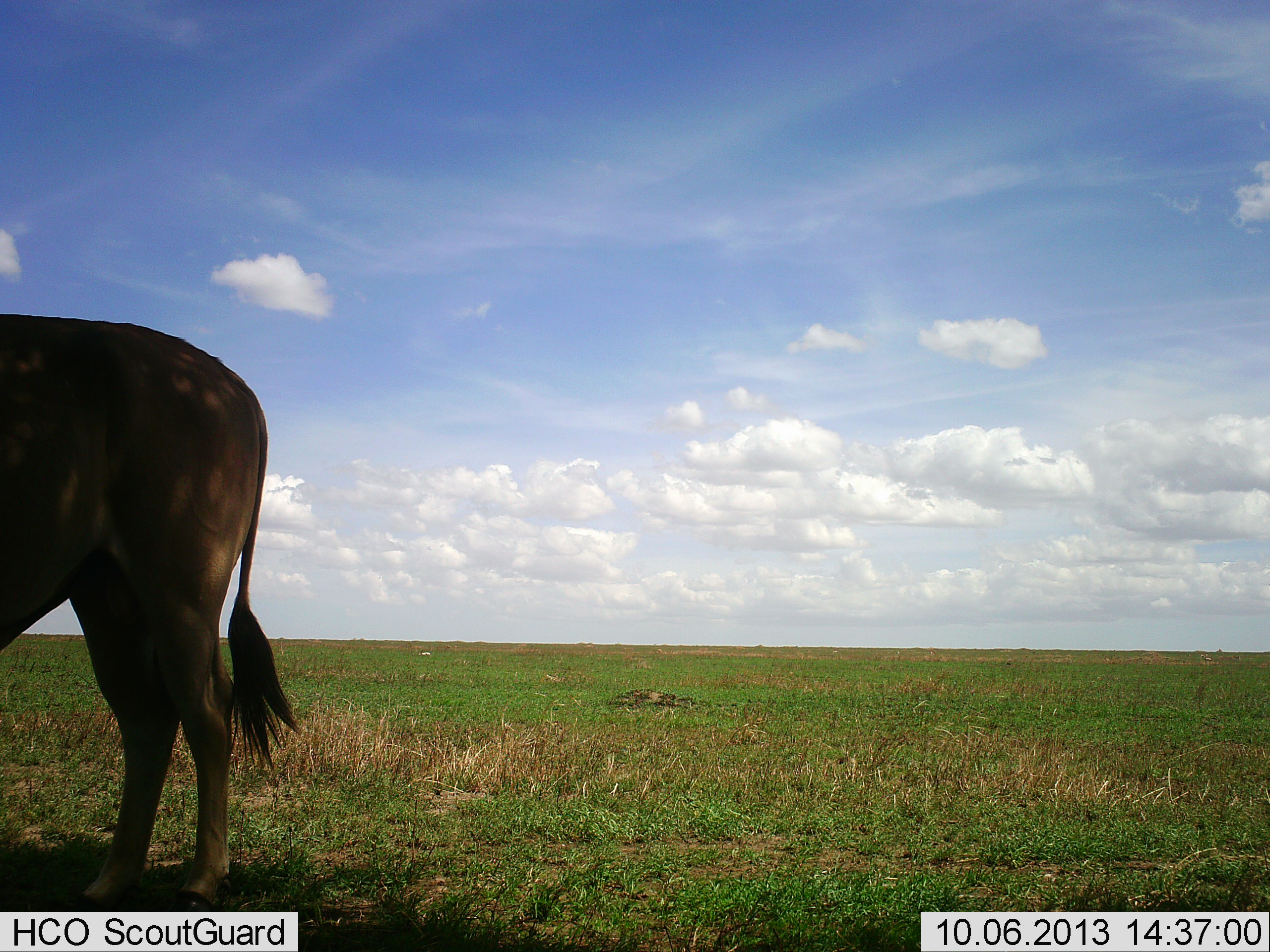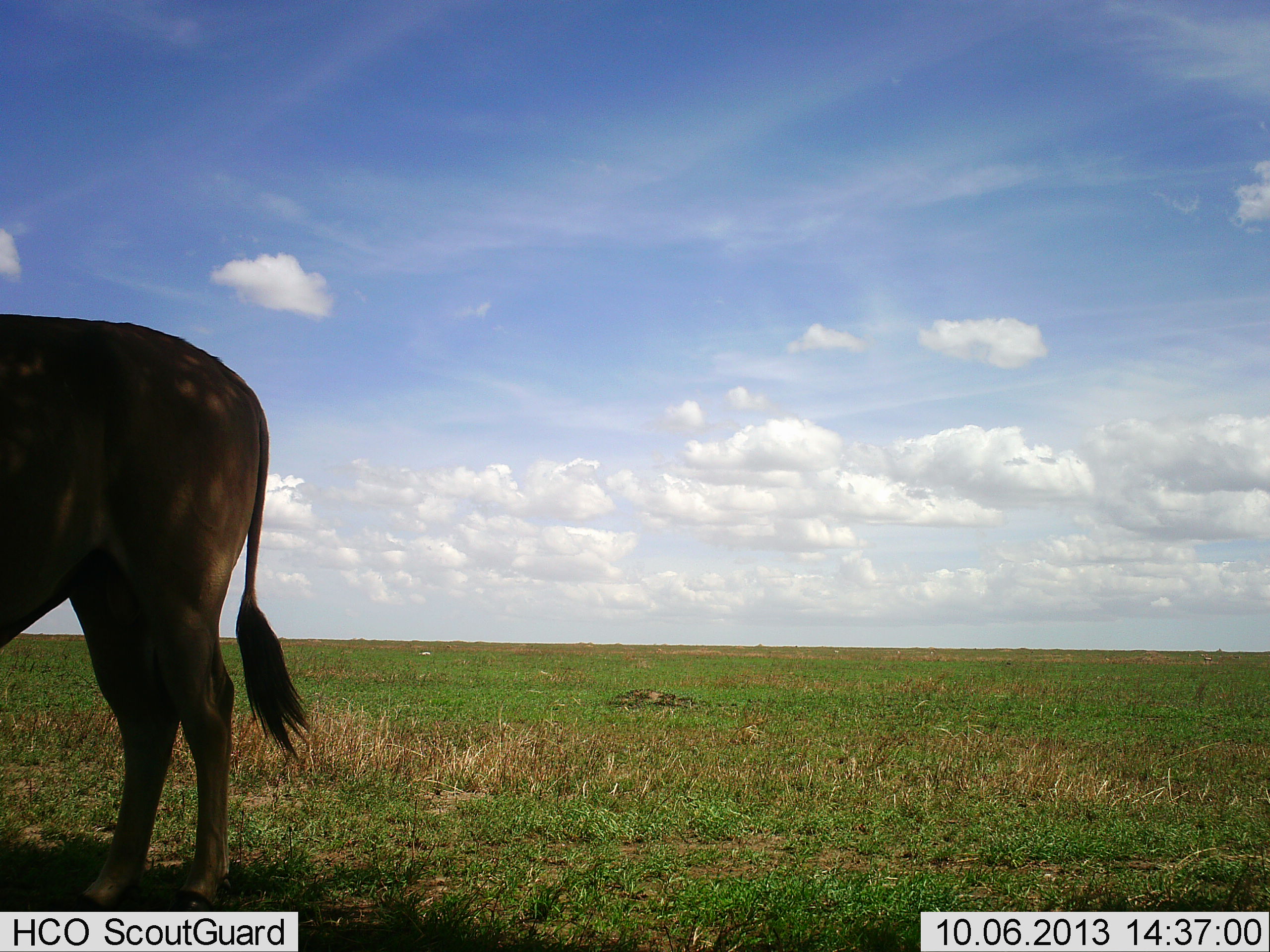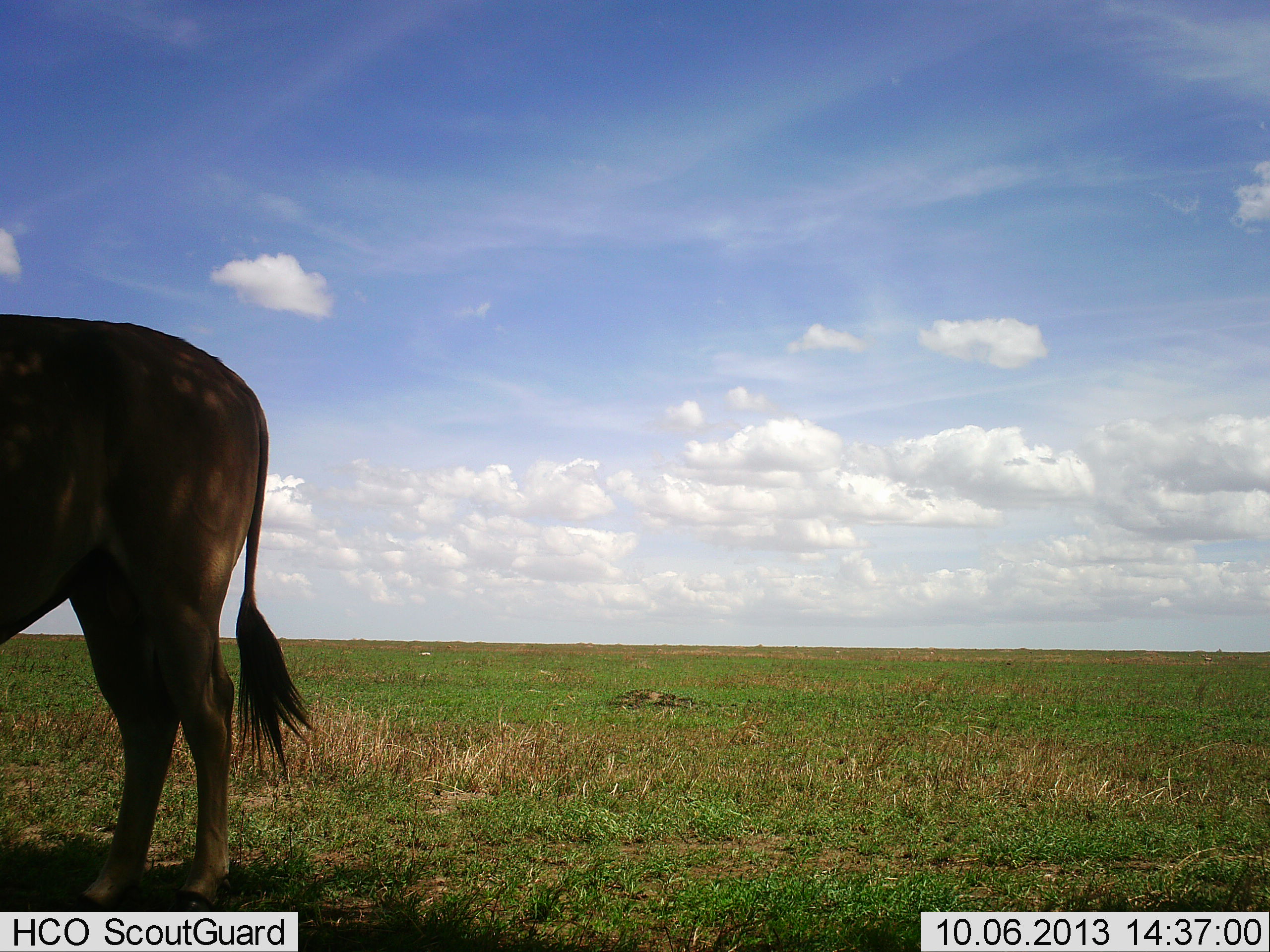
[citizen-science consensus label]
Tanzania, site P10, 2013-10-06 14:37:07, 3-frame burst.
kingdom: Animalia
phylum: Chordata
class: Mammalia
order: Artiodactyla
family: Bovidae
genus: Tragelaphus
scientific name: Tragelaphus oryx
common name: eland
Eland (Tragelaphus oryx), count 1. Behavior (volunteer vote fractions): standing 100%, resting 0%, moving 0%, interacting 0%. Young present (vote fraction): 0%. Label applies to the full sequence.